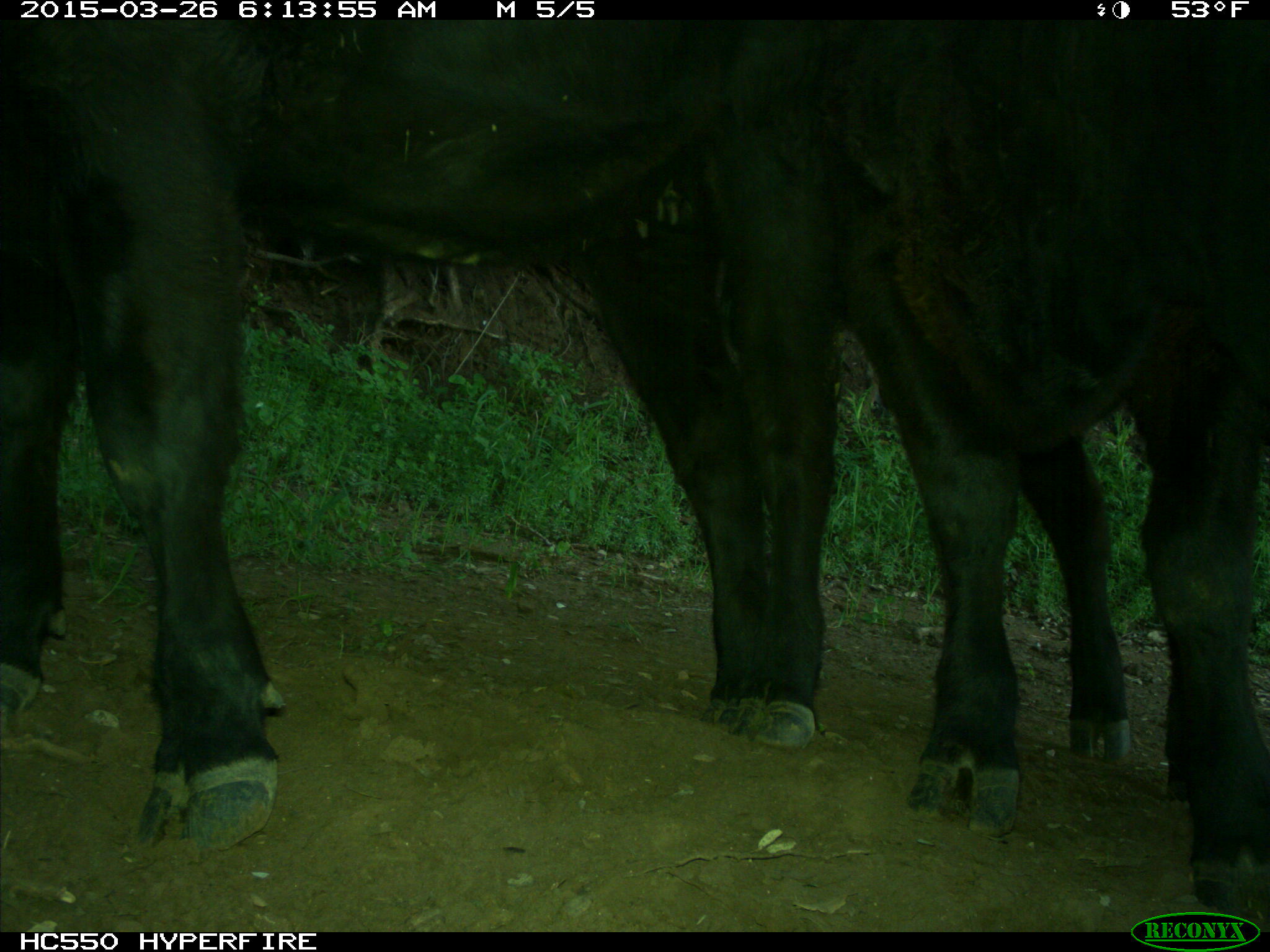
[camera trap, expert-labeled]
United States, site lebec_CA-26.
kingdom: Animalia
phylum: Chordata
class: Mammalia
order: Artiodactyla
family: Bovidae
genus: Bos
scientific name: Bos taurus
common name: domestic cow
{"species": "Bos taurus (domestic cow)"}